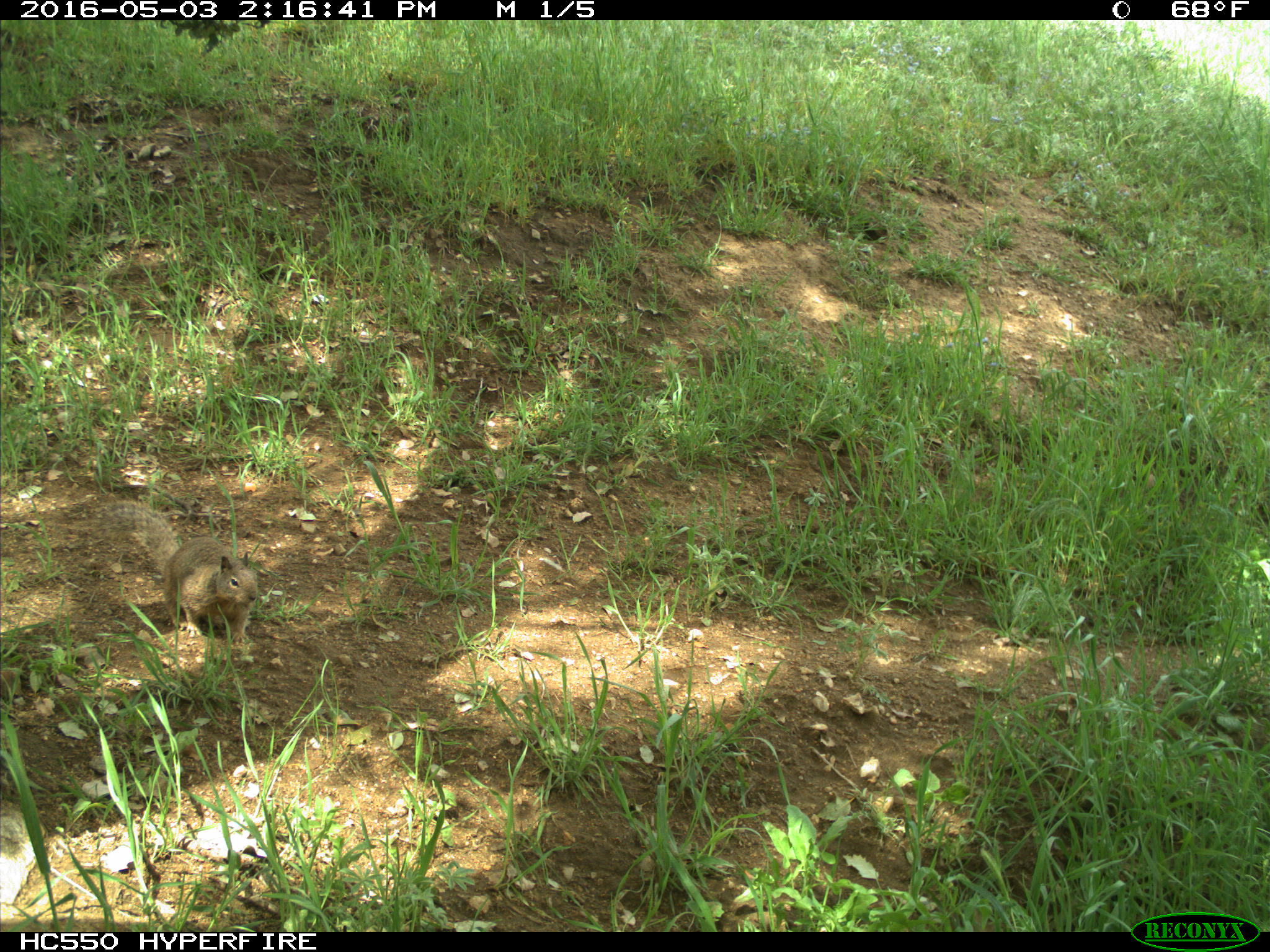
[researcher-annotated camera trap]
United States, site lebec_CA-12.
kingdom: Animalia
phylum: Chordata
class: Mammalia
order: Rodentia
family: Sciuridae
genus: Otospermophilus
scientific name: Otospermophilus beecheyi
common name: california ground squirrel